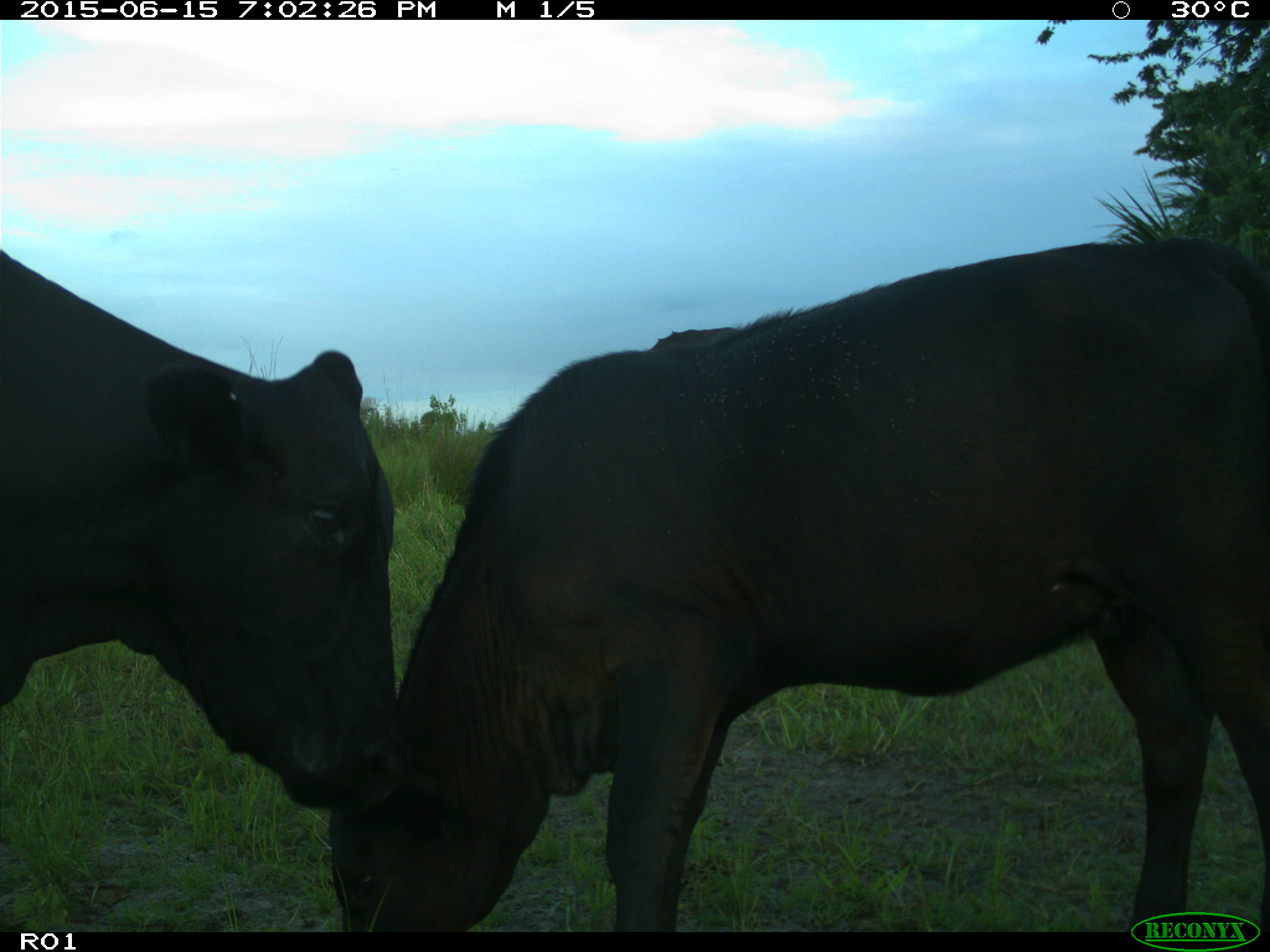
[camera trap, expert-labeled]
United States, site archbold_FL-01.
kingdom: Animalia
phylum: Chordata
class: Mammalia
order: Artiodactyla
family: Bovidae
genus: Bos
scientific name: Bos taurus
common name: domestic cow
Bos taurus (domestic cow).